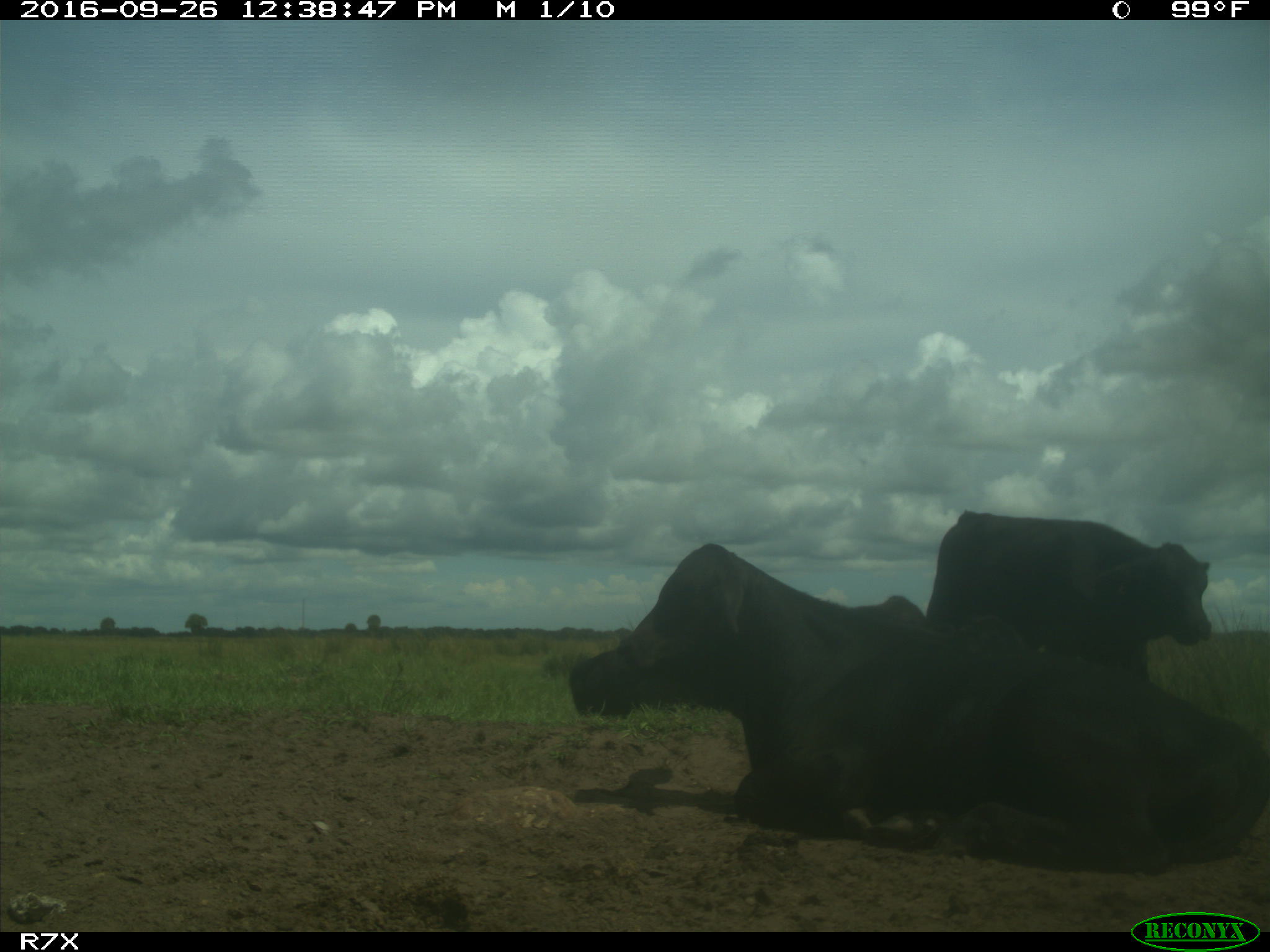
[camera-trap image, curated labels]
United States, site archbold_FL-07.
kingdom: Animalia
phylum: Chordata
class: Mammalia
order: Artiodactyla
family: Bovidae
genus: Bos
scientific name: Bos taurus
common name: domestic cow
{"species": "Bos taurus (domestic cow)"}